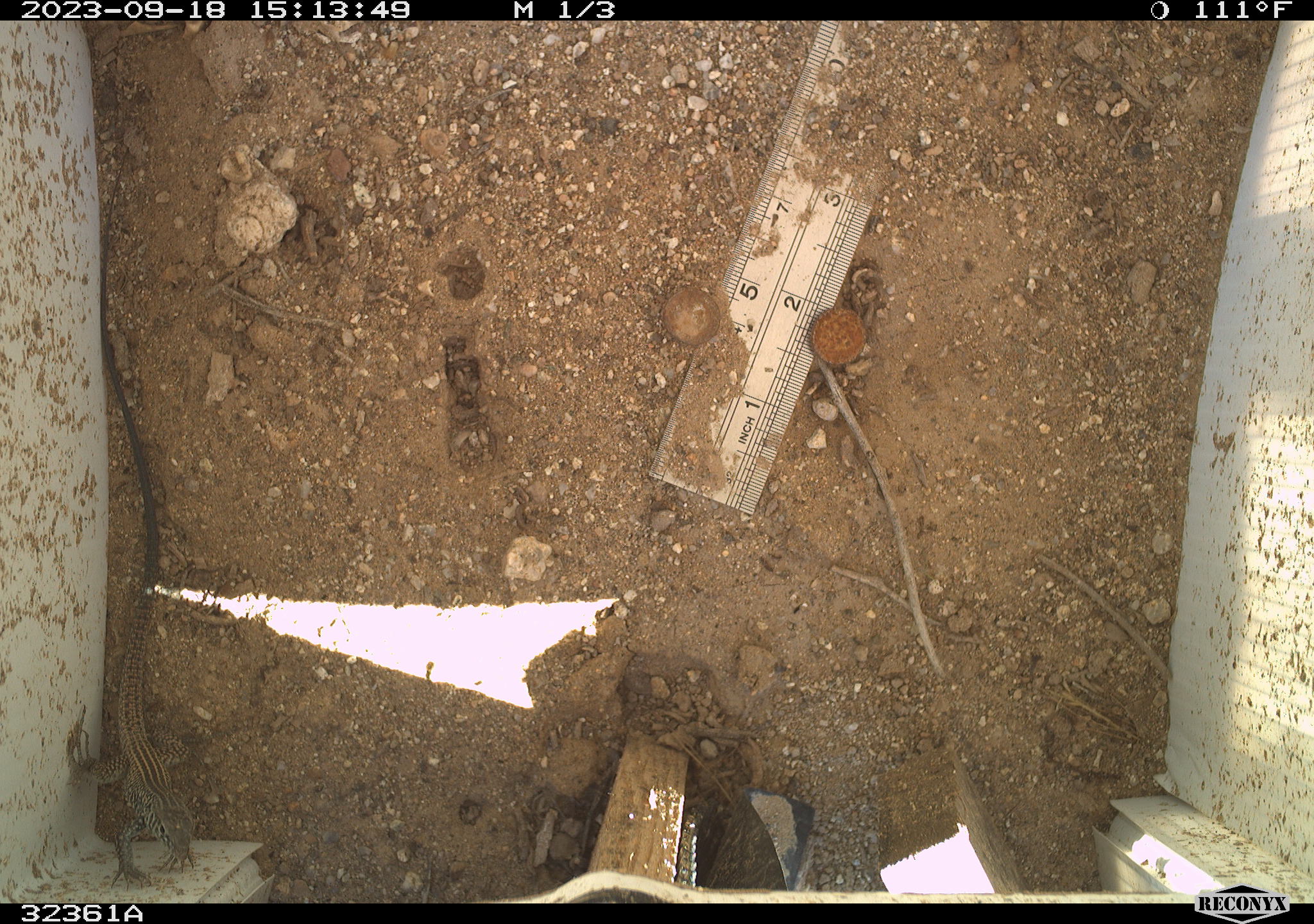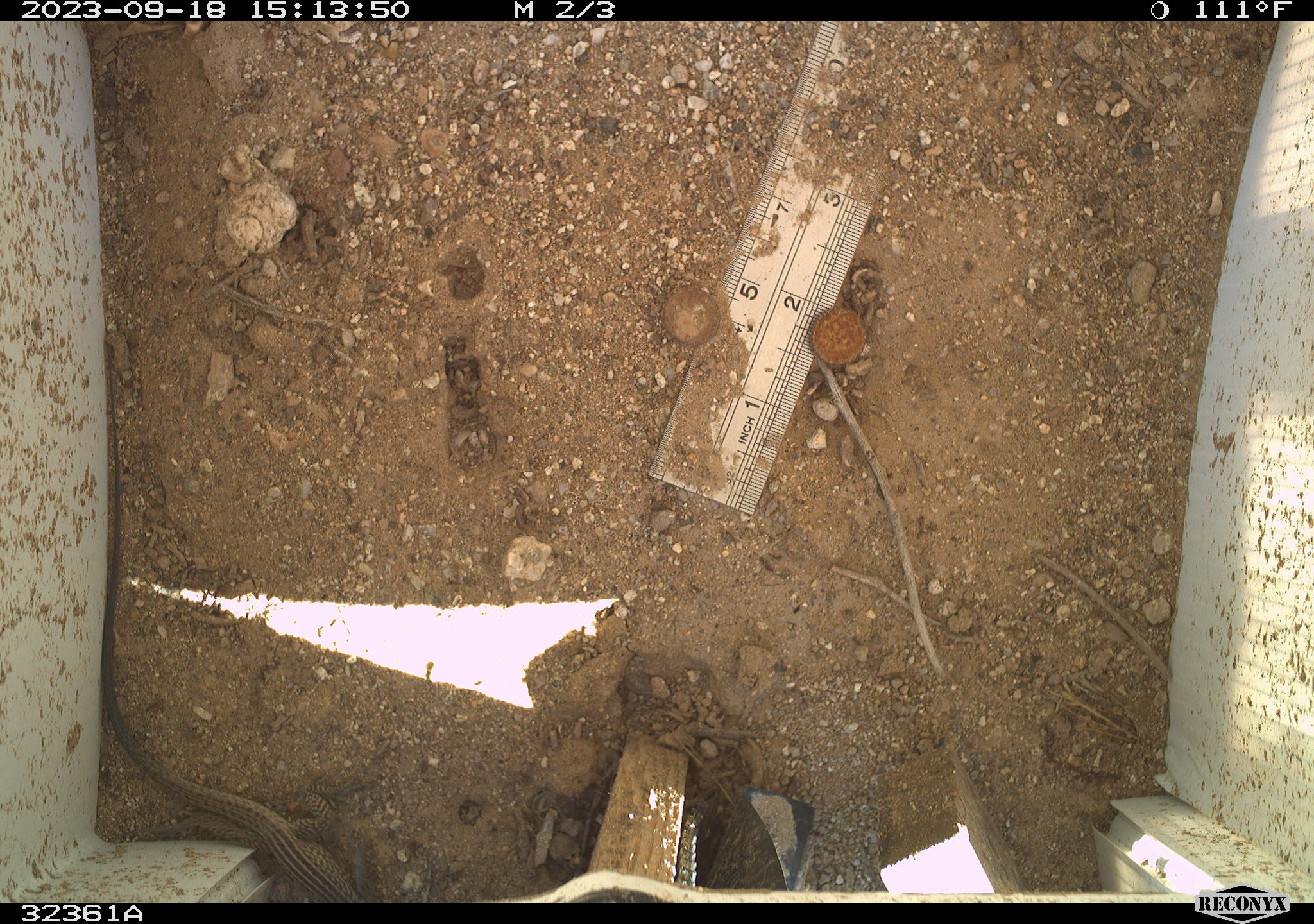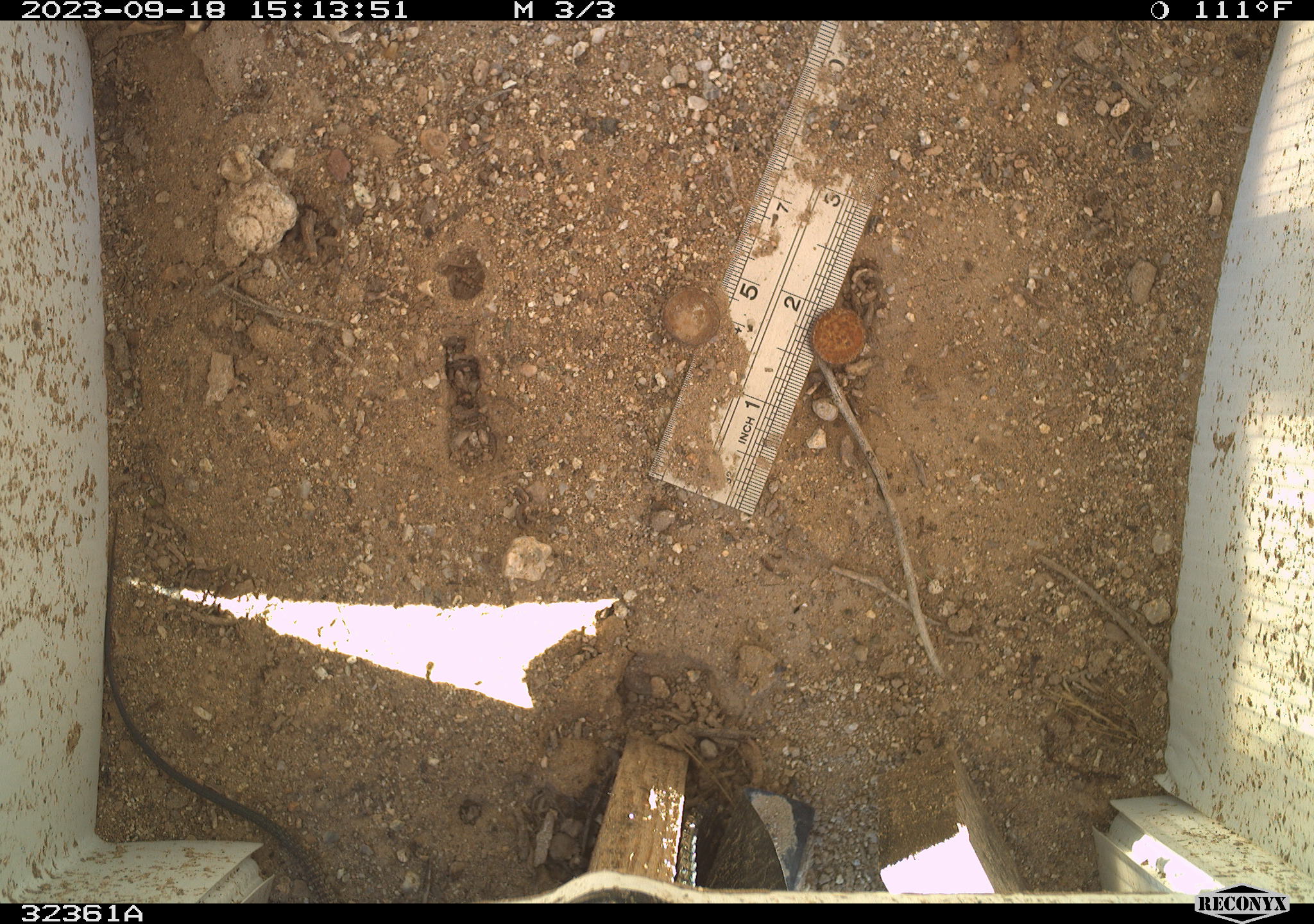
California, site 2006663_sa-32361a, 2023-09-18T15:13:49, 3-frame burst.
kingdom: Animalia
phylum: Chordata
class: Reptilia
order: Squamata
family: Teiidae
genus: Aspidoscelis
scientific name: Aspidoscelis tigris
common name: western whiptail